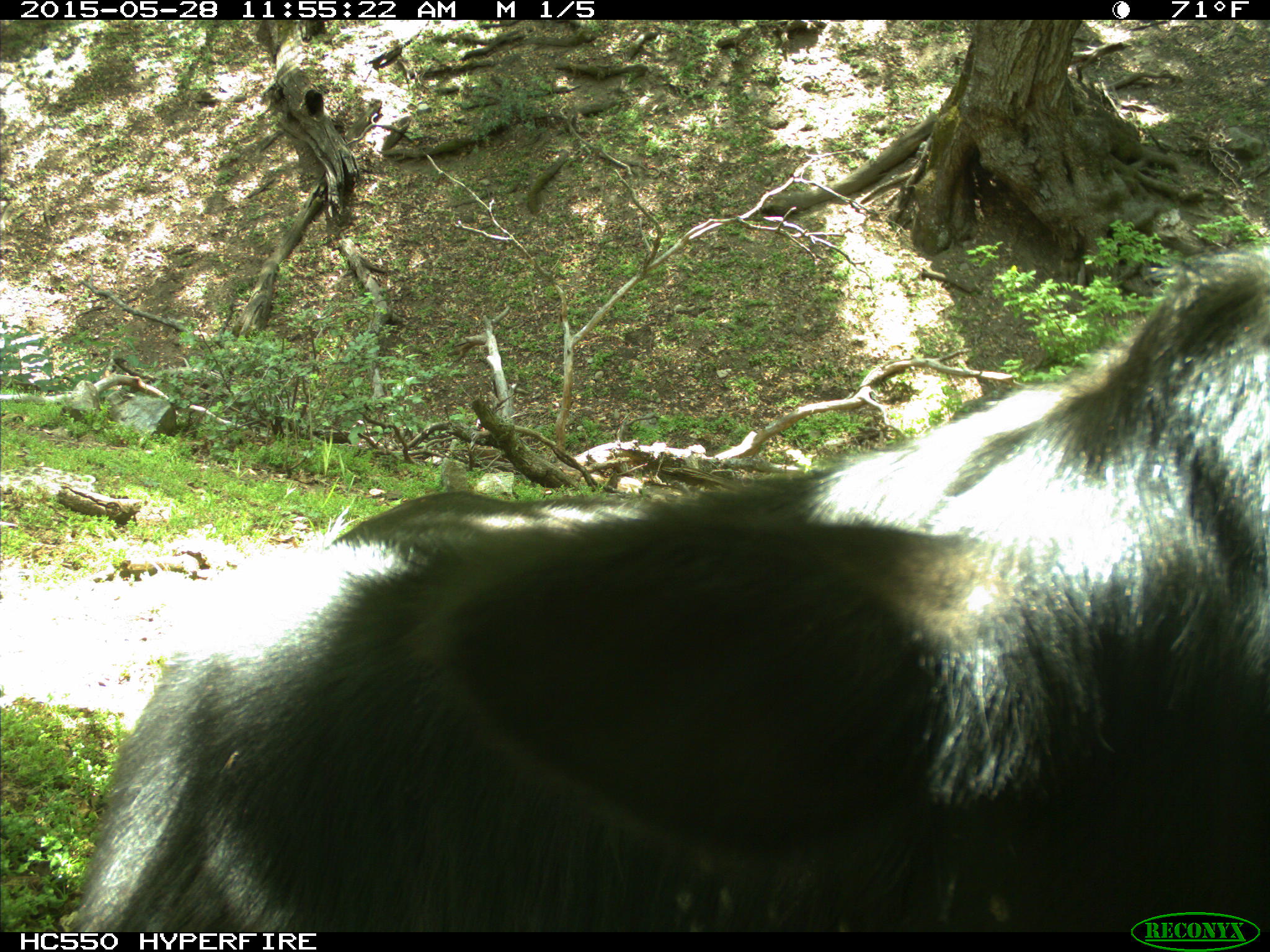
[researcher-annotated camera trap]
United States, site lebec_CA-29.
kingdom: Animalia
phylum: Chordata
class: Mammalia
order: Artiodactyla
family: Bovidae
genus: Bos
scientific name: Bos taurus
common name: domestic cow